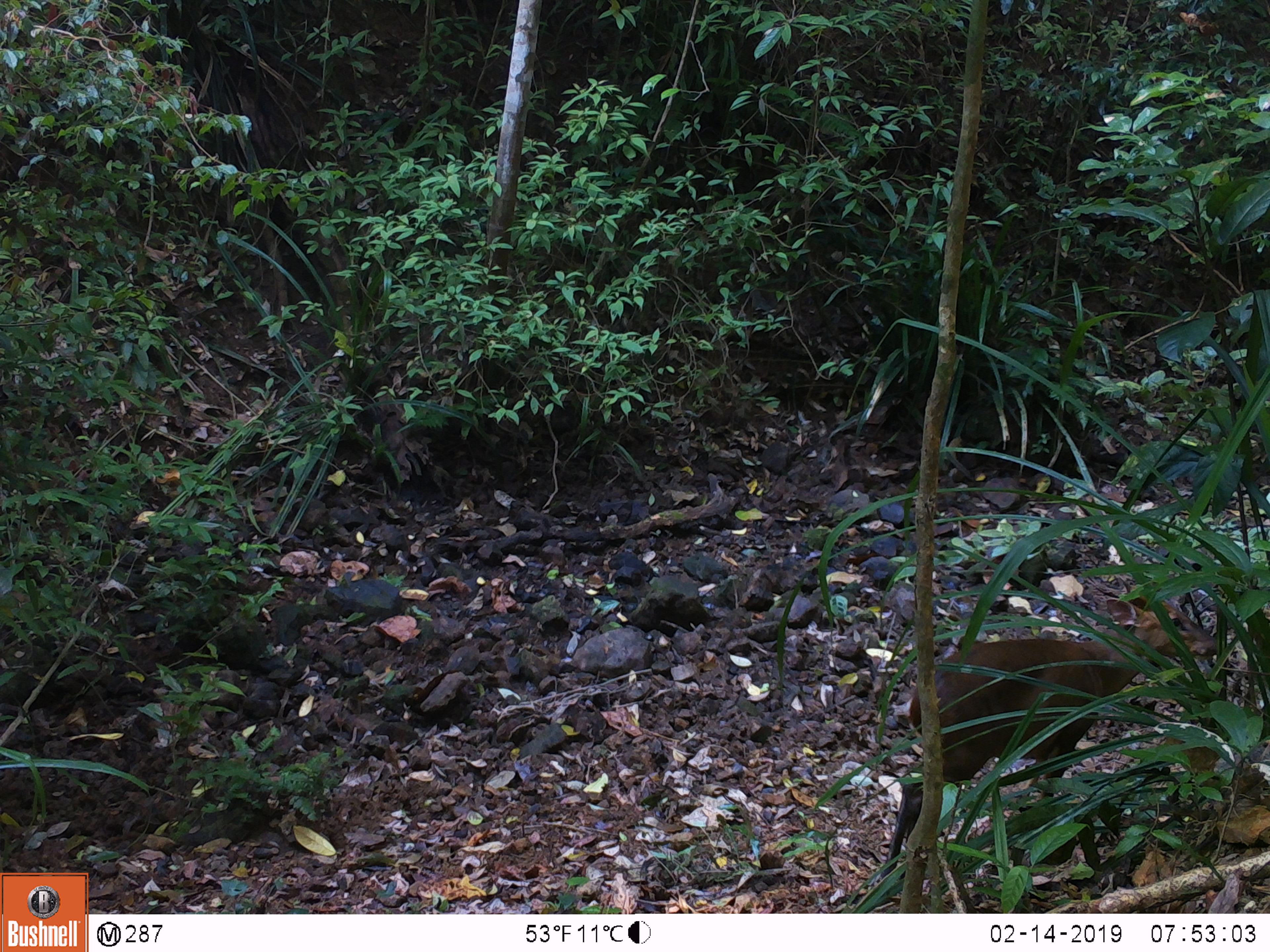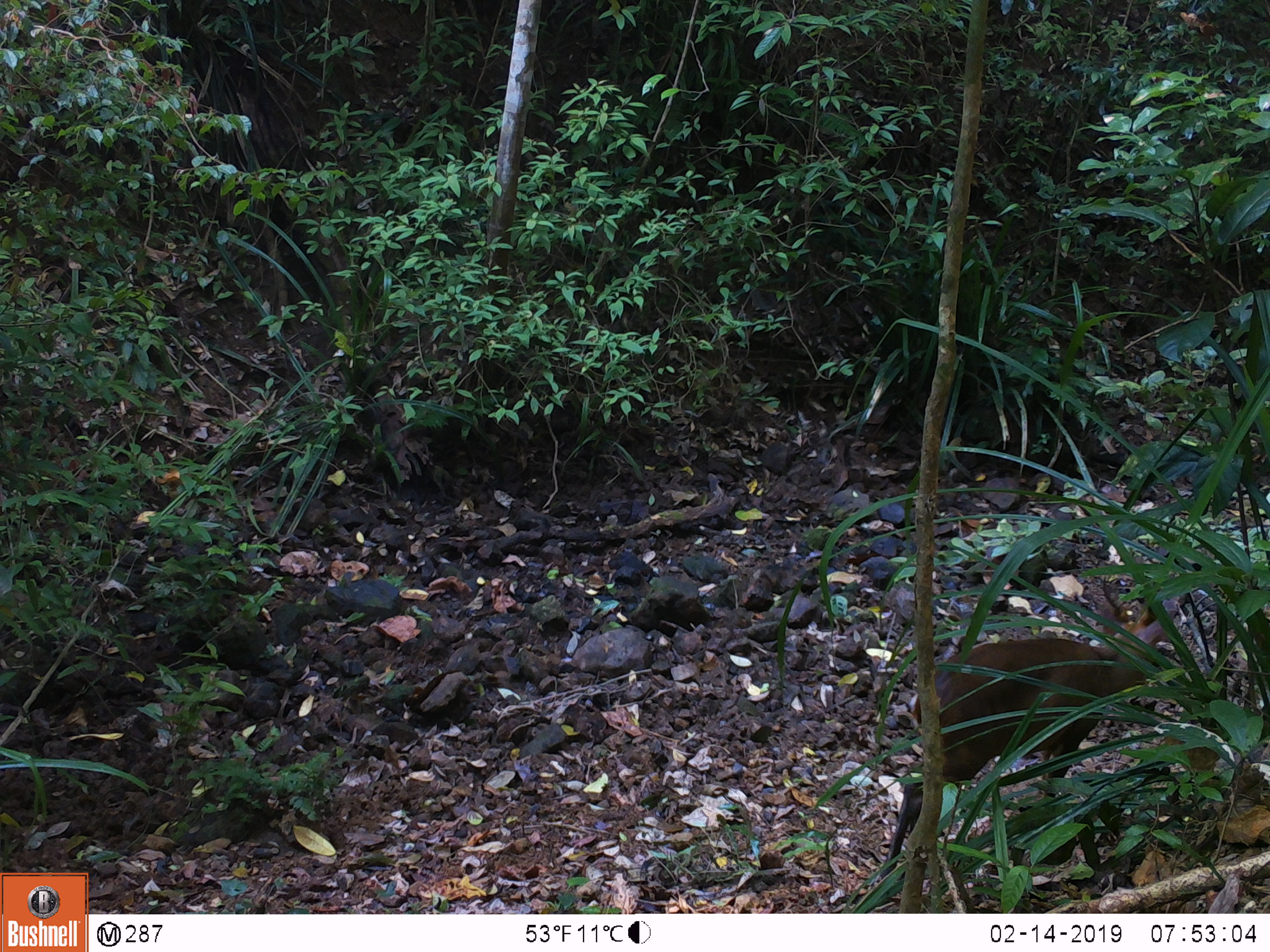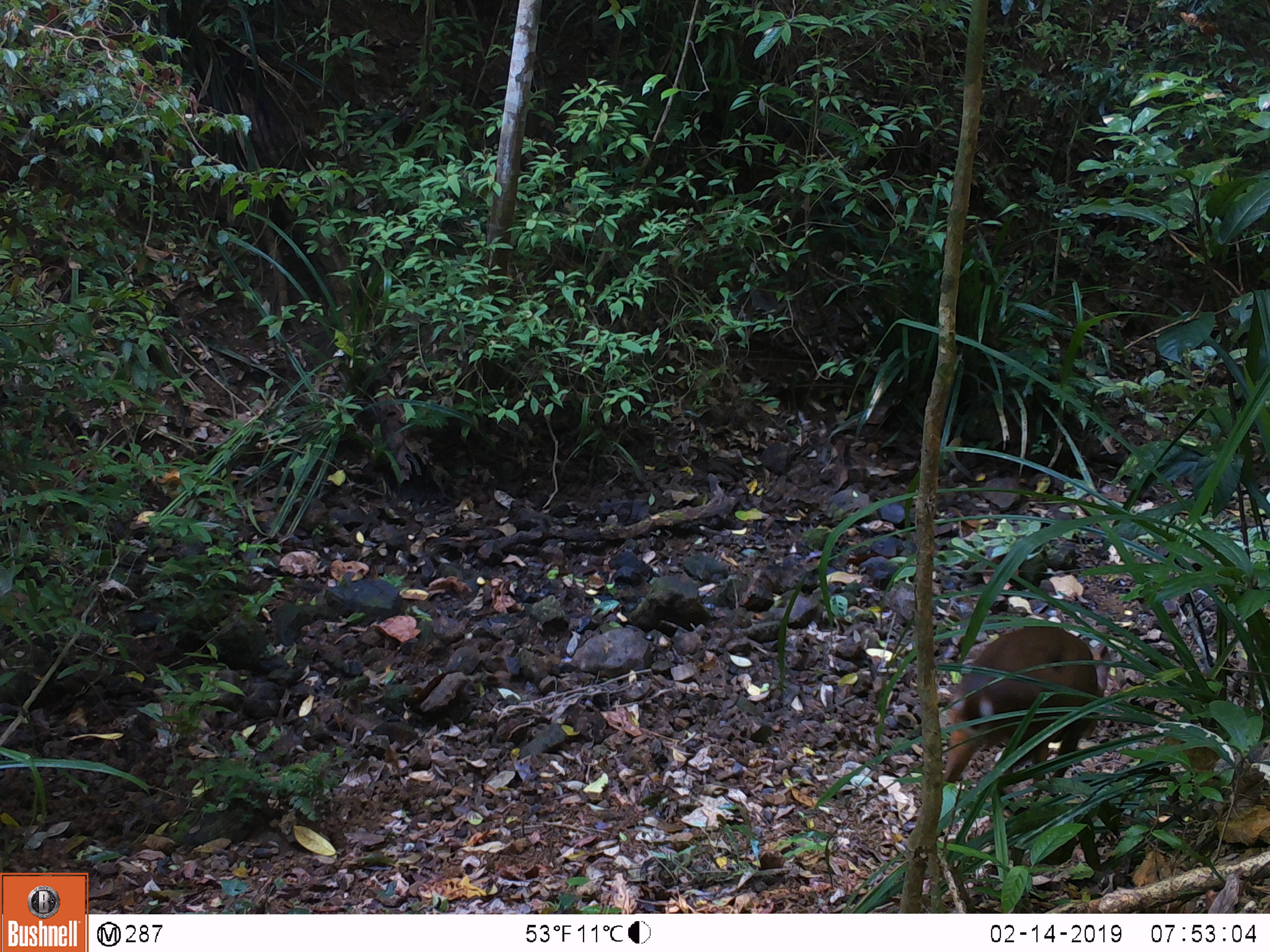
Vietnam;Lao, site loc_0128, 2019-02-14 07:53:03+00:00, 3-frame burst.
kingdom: Animalia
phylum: Chordata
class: Mammalia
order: Artiodactyla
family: Cervidae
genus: Muntiacus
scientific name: Muntiacus vuquangensis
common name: large-antlered muntjac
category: large antlered muntjac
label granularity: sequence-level